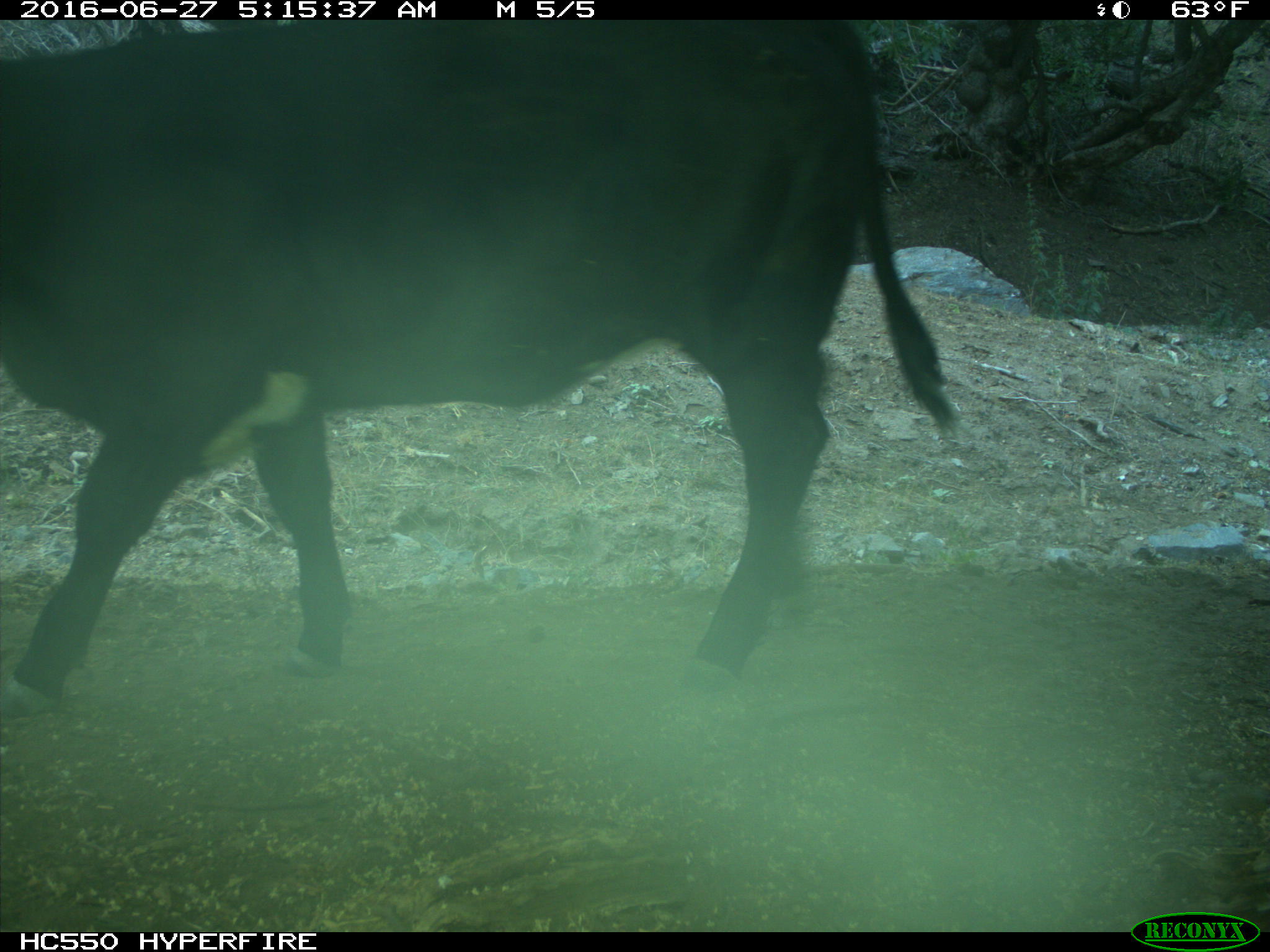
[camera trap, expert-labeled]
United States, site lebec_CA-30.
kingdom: Animalia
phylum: Chordata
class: Mammalia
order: Artiodactyla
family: Bovidae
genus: Bos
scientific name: Bos taurus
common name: domestic cow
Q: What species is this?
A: Bos taurus (domestic cow).